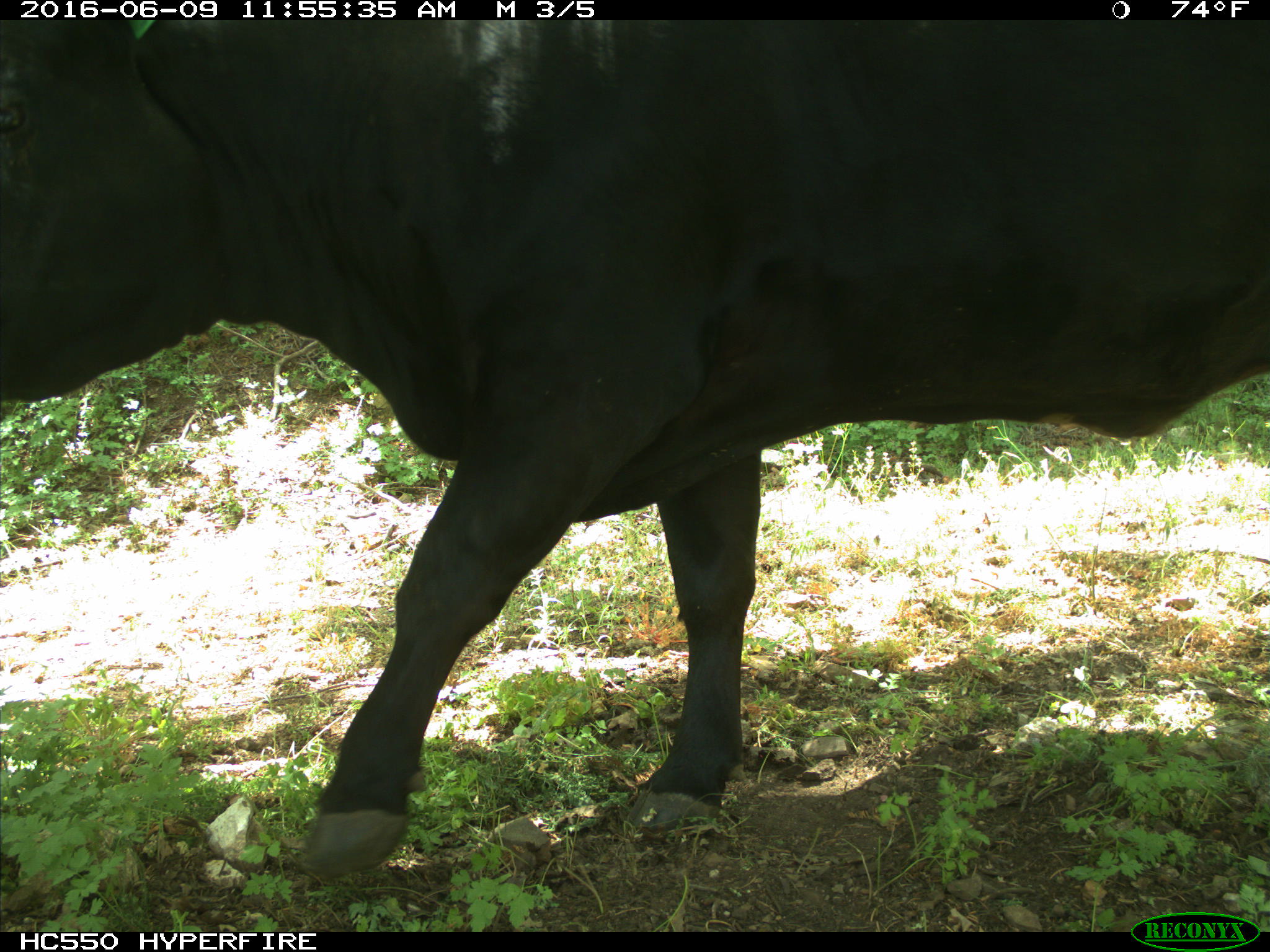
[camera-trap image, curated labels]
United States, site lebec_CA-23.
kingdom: Animalia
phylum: Chordata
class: Mammalia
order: Artiodactyla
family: Bovidae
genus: Bos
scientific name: Bos taurus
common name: domestic cow